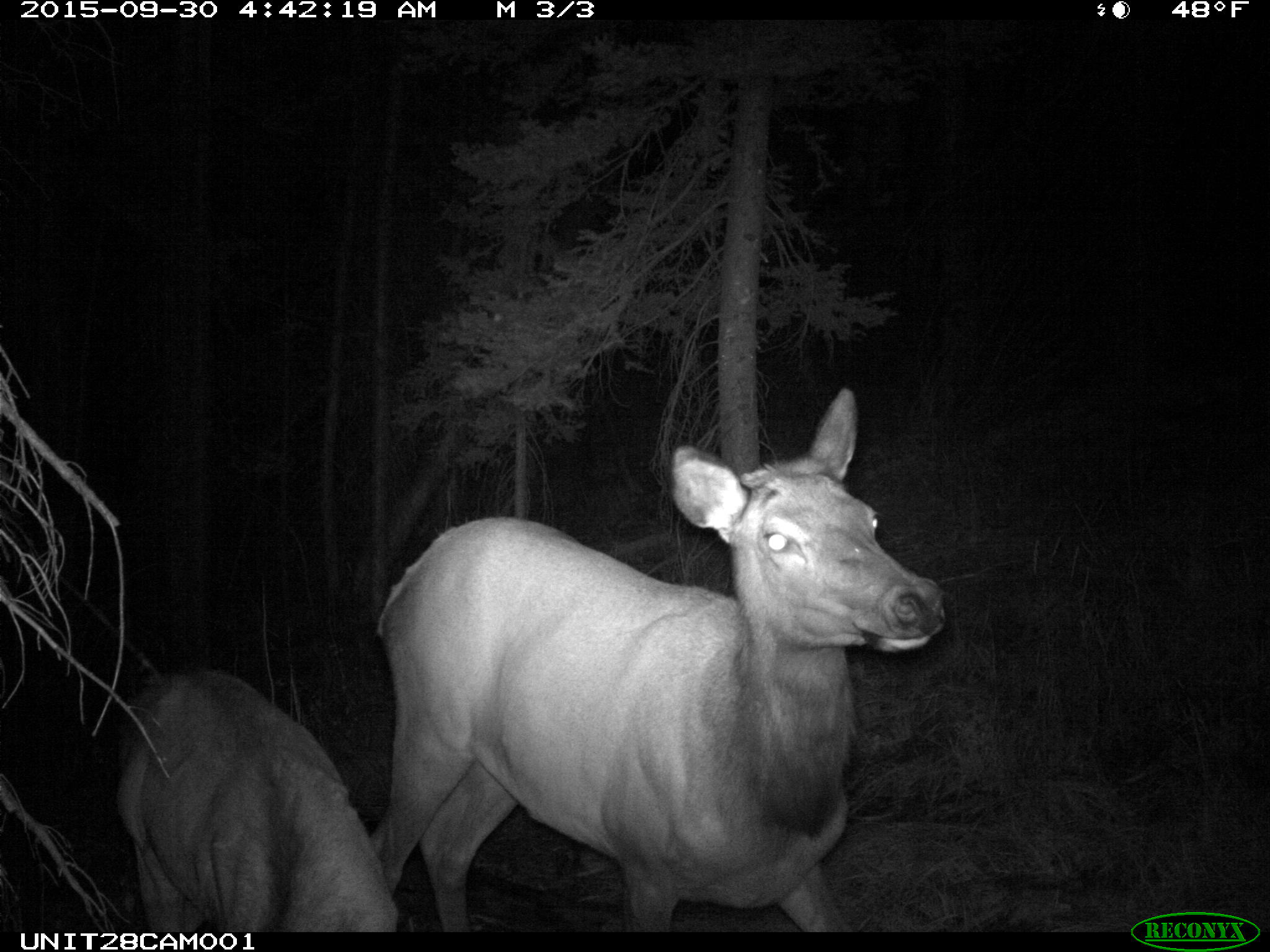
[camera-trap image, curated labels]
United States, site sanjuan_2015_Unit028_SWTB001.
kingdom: Animalia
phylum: Chordata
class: Mammalia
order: Artiodactyla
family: Cervidae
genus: Cervus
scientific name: Cervus elaphus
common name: red deer